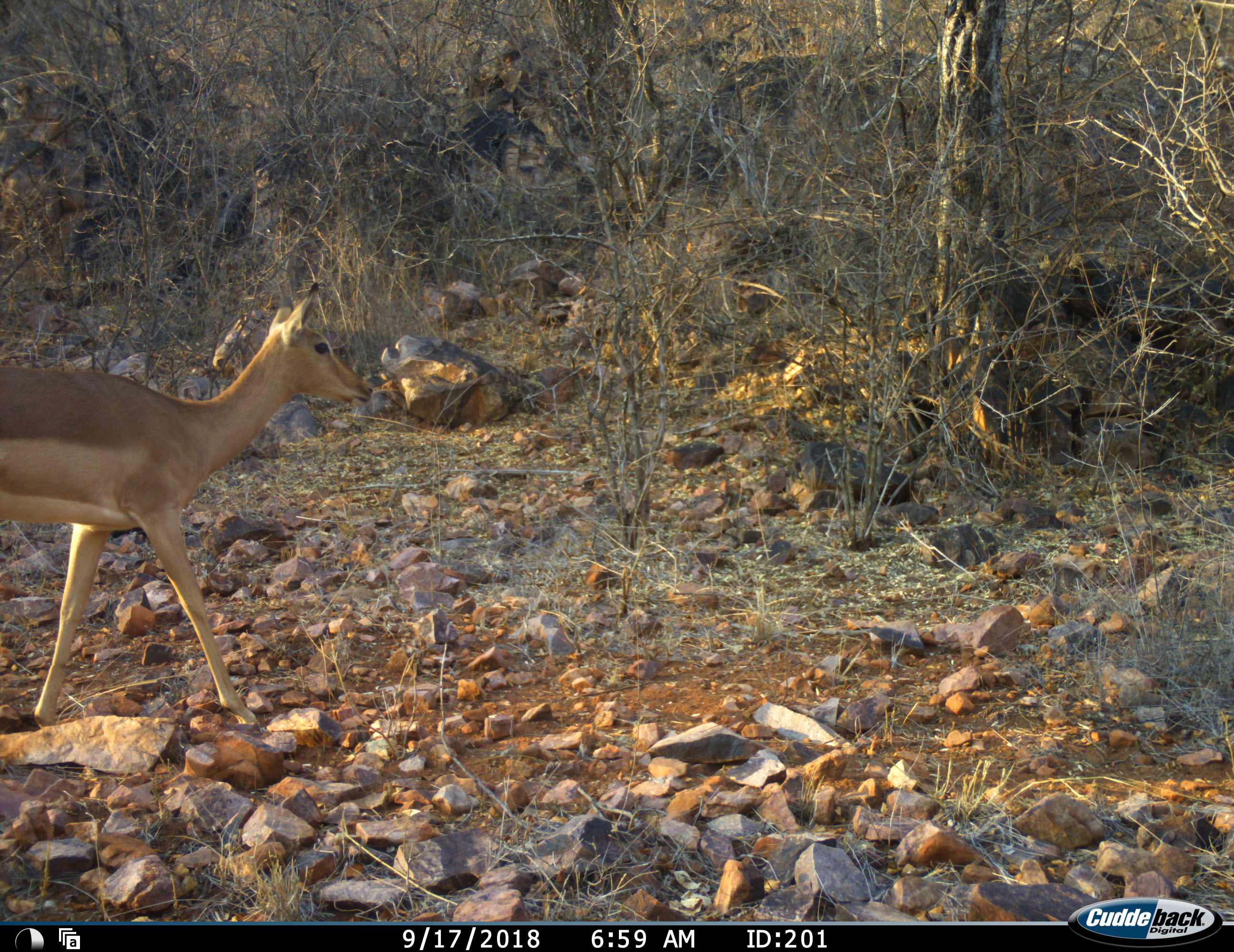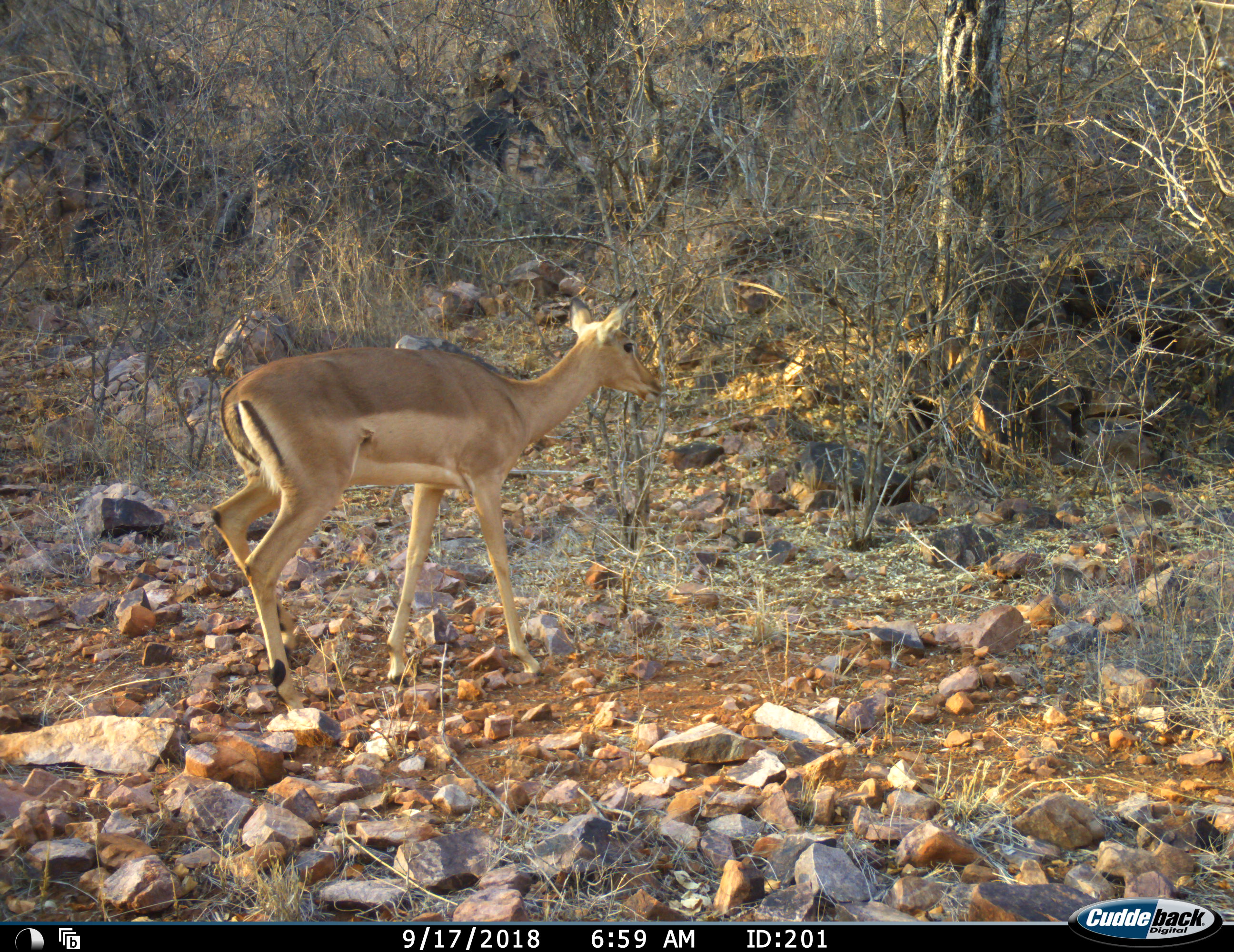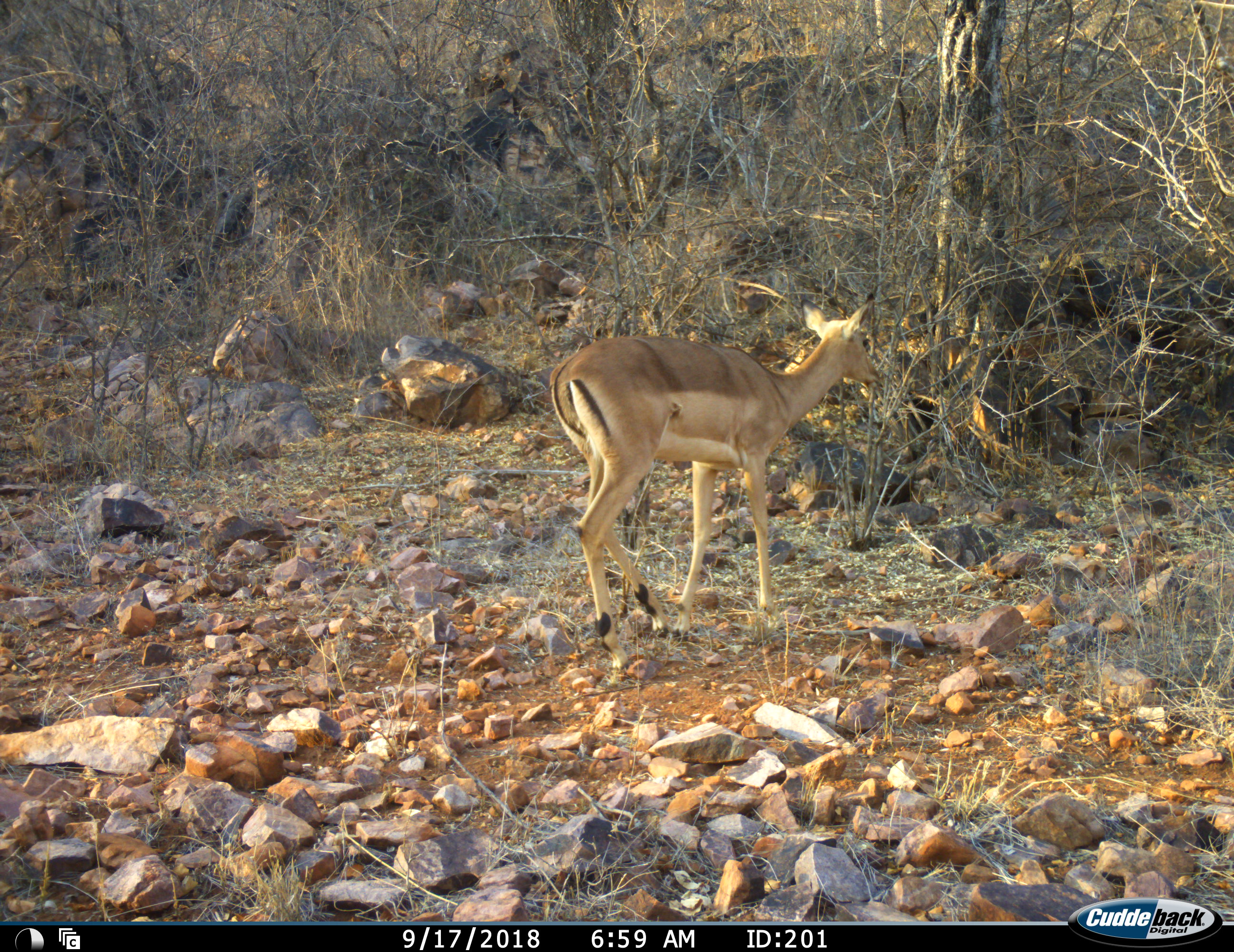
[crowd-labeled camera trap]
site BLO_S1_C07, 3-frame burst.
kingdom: Animalia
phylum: Chordata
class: Mammalia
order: Artiodactyla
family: Bovidae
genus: Aepyceros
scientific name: Aepyceros melampus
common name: impala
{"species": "impala (Aepyceros melampus)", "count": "1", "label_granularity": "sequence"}